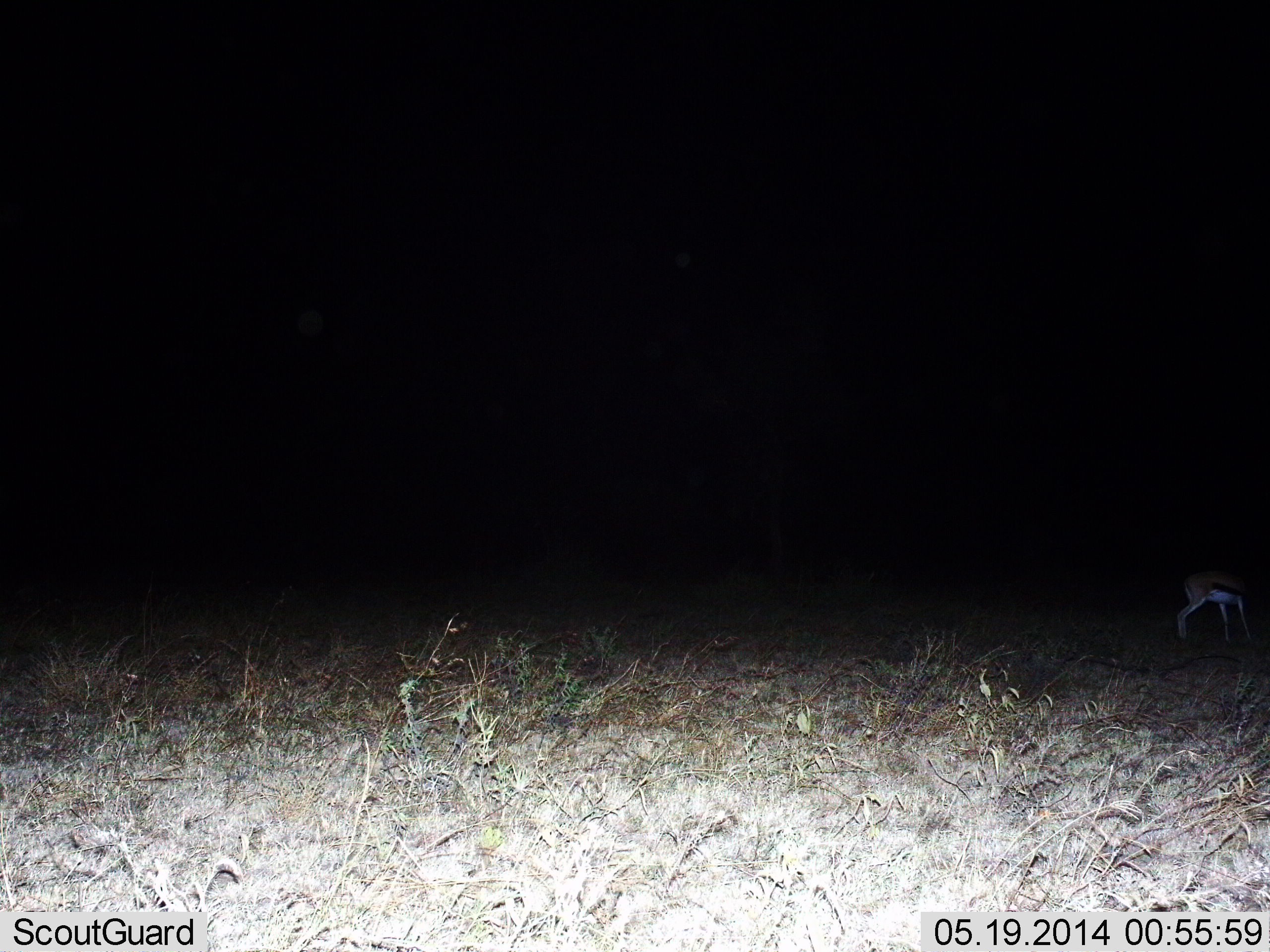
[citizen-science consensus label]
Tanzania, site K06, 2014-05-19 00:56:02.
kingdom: Animalia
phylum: Chordata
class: Mammalia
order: Artiodactyla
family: Bovidae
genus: Eudorcas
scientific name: Eudorcas thomsonii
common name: thomson's gazelle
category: gazellethomsons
Gazellethomsons (thomson's gazelle) (Eudorcas thomsonii), count 1. Behavior (volunteer vote fractions): standing 70%, resting 0%, moving 10%, interacting 0%. Young present (vote fraction): 0%. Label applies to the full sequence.